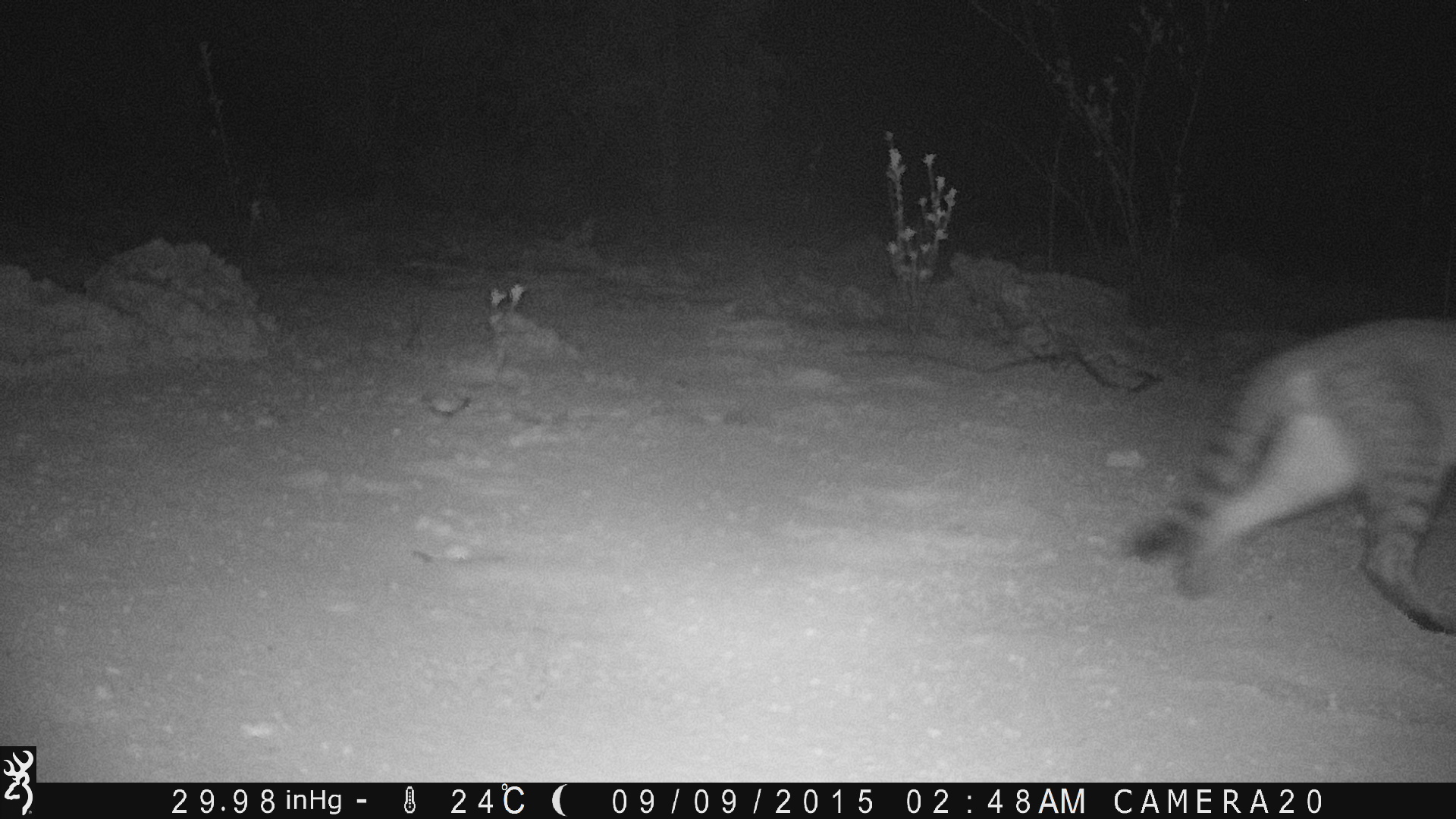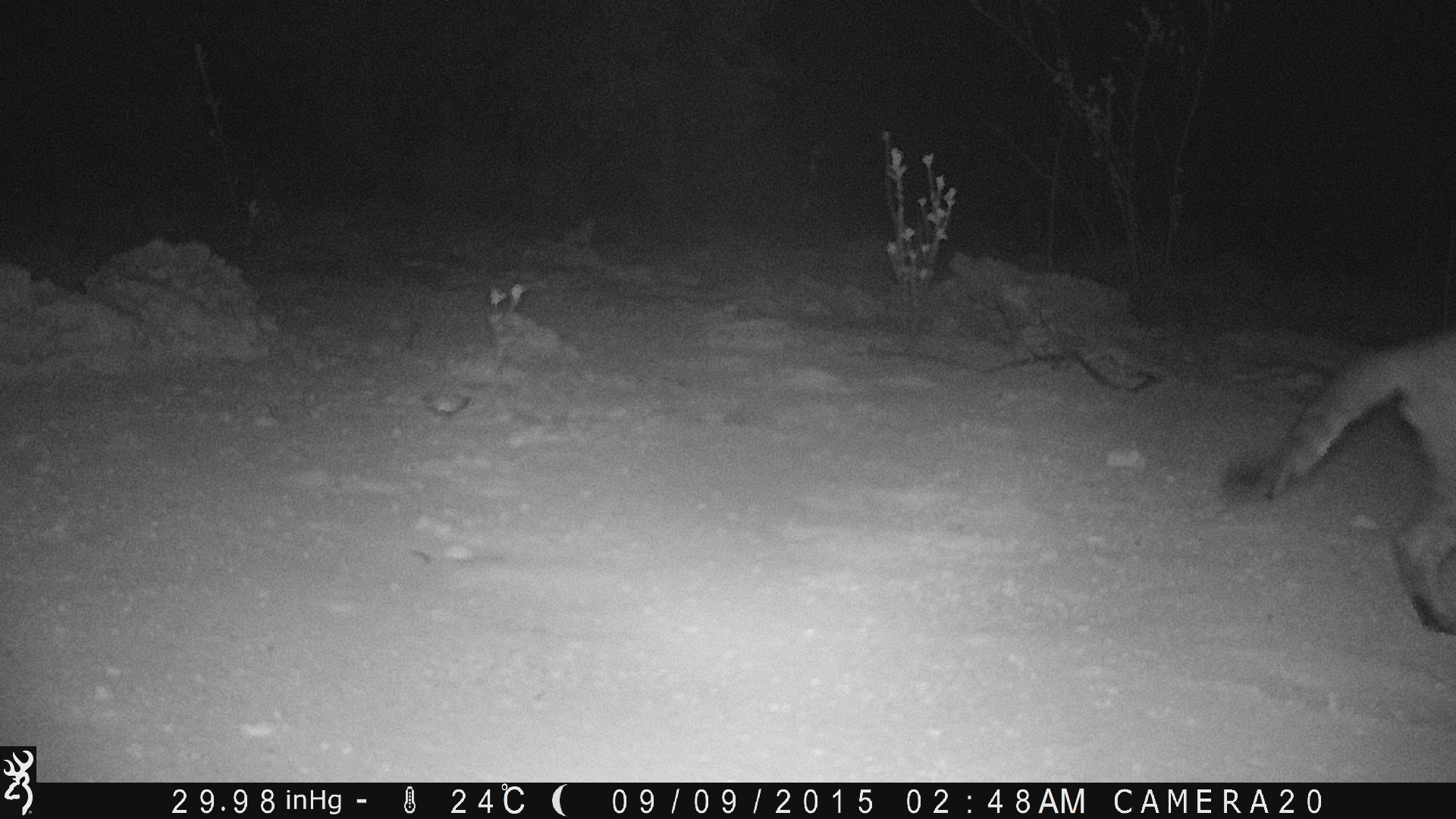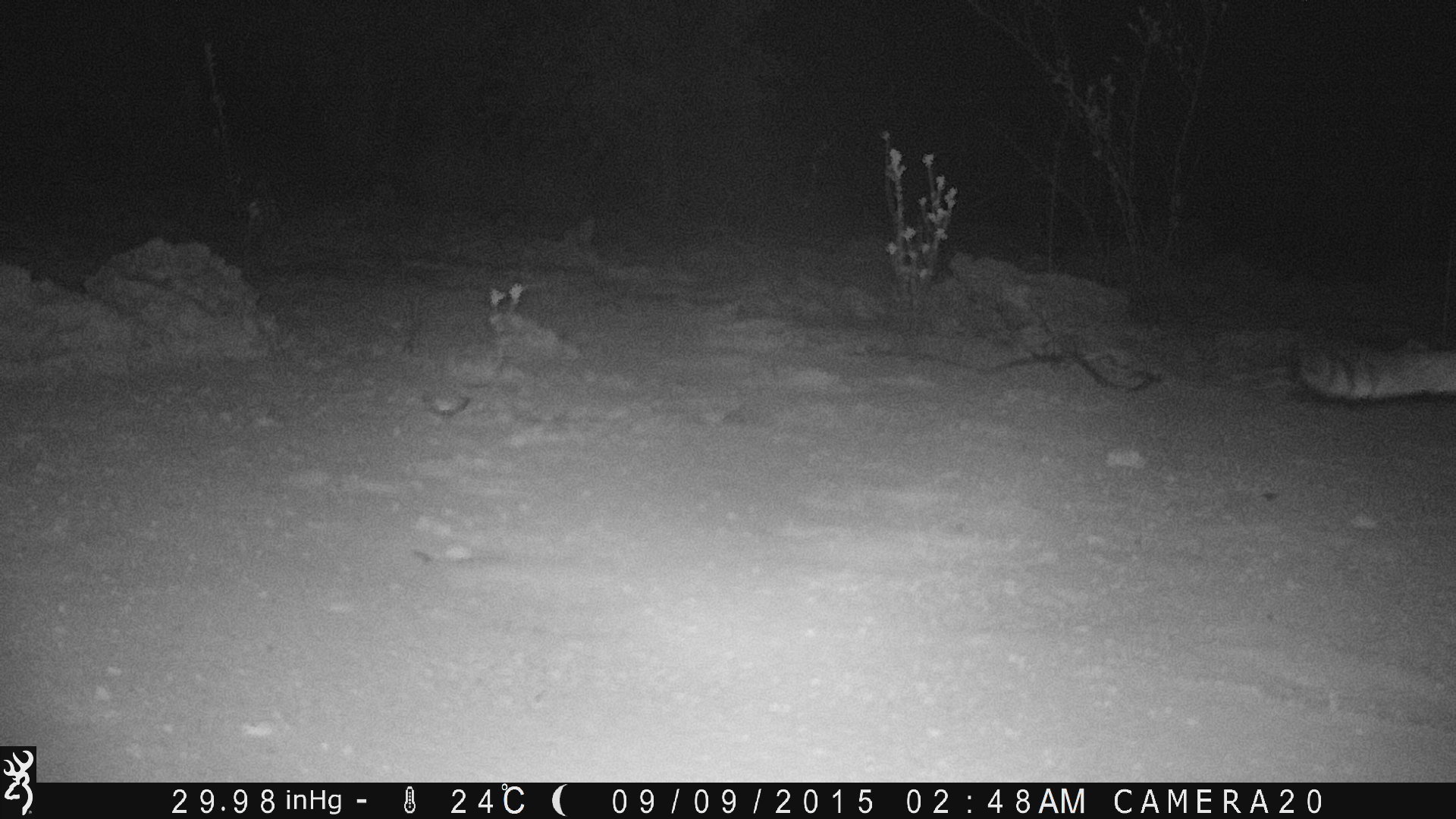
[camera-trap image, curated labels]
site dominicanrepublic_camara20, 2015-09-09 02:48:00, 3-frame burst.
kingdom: Animalia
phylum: Chordata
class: Mammalia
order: Carnivora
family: Felidae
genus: Felis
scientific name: Felis catus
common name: cat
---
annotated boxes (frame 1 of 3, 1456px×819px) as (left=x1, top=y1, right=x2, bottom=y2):
cat: (left=1123, top=315, right=1455, bottom=639)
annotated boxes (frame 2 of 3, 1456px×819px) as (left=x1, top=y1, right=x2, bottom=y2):
cat: (left=1244, top=324, right=1456, bottom=638)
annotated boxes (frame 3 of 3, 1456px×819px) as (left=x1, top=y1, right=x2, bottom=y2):
cat: (left=1287, top=336, right=1456, bottom=406)